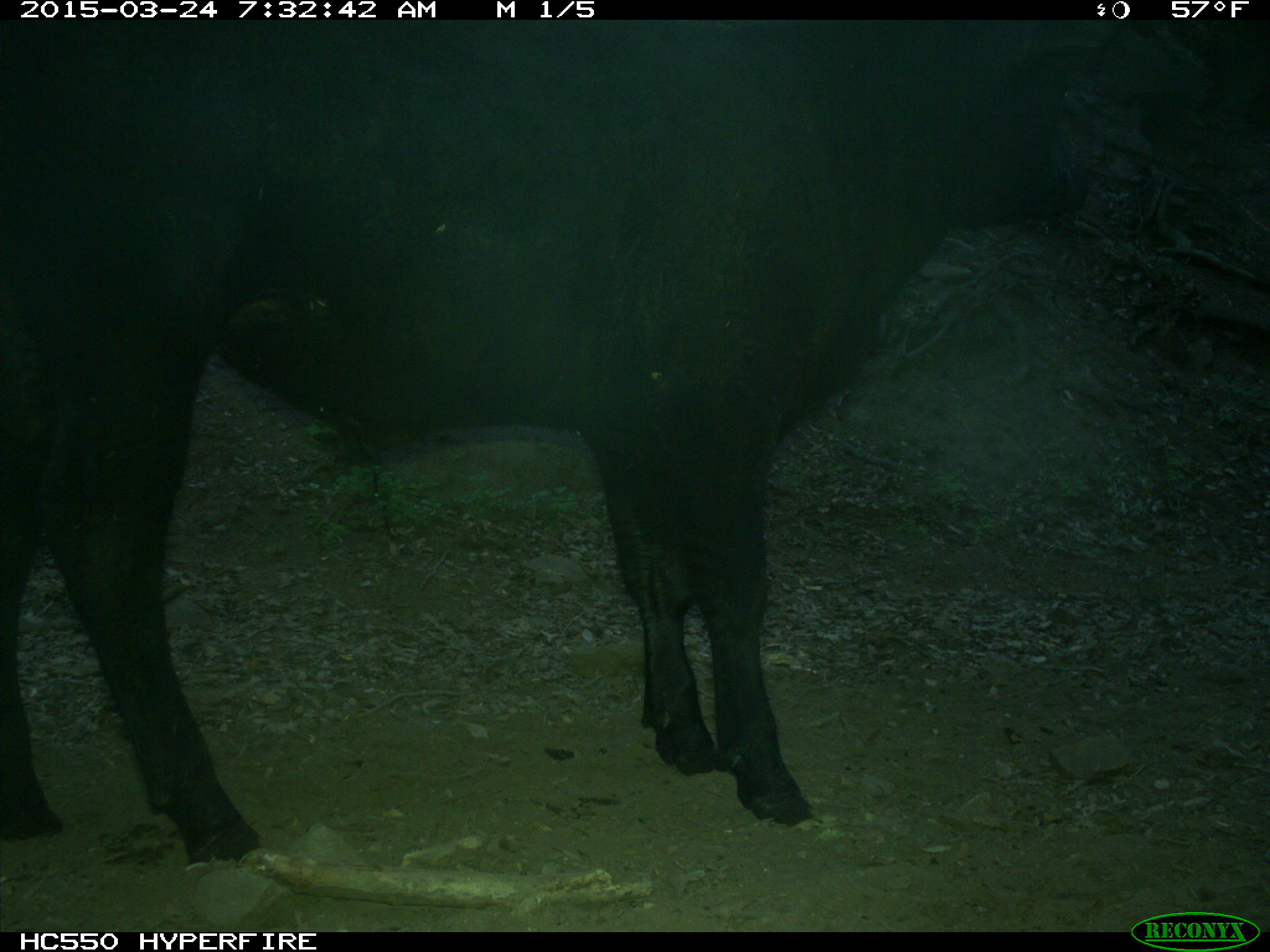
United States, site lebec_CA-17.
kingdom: Animalia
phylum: Chordata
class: Mammalia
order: Artiodactyla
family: Bovidae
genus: Bos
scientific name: Bos taurus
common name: domestic cow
Bos taurus (domestic cow).